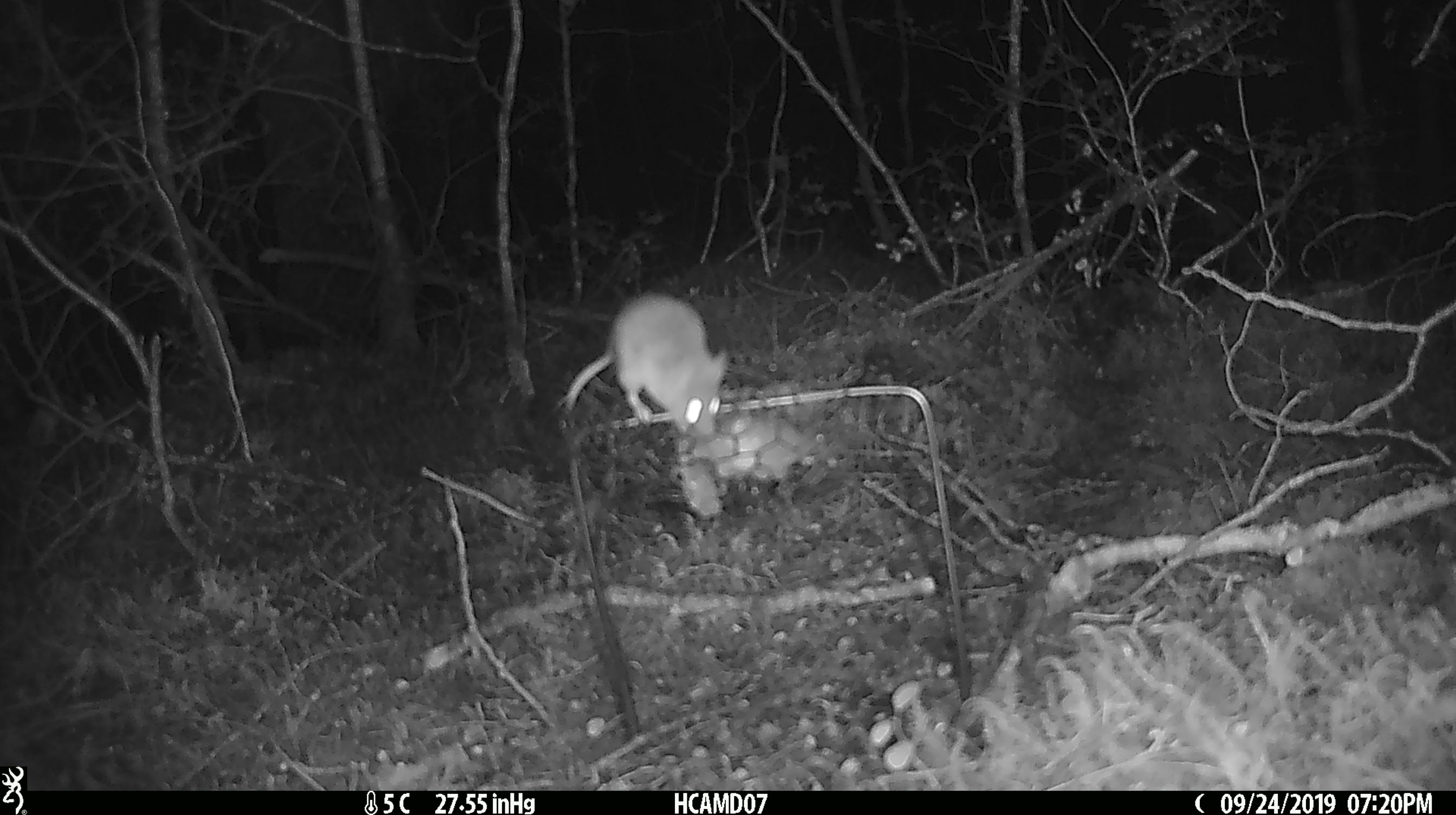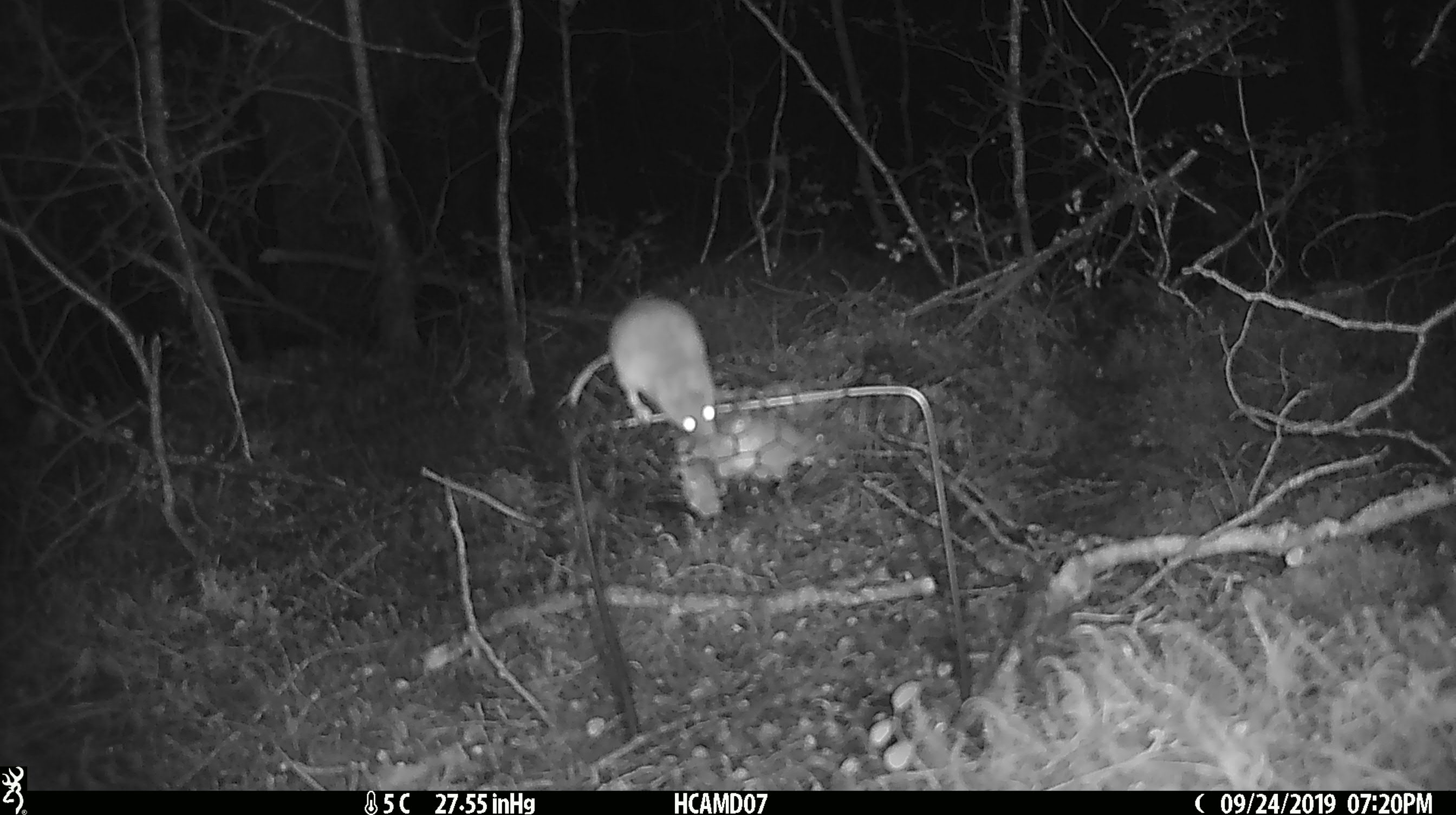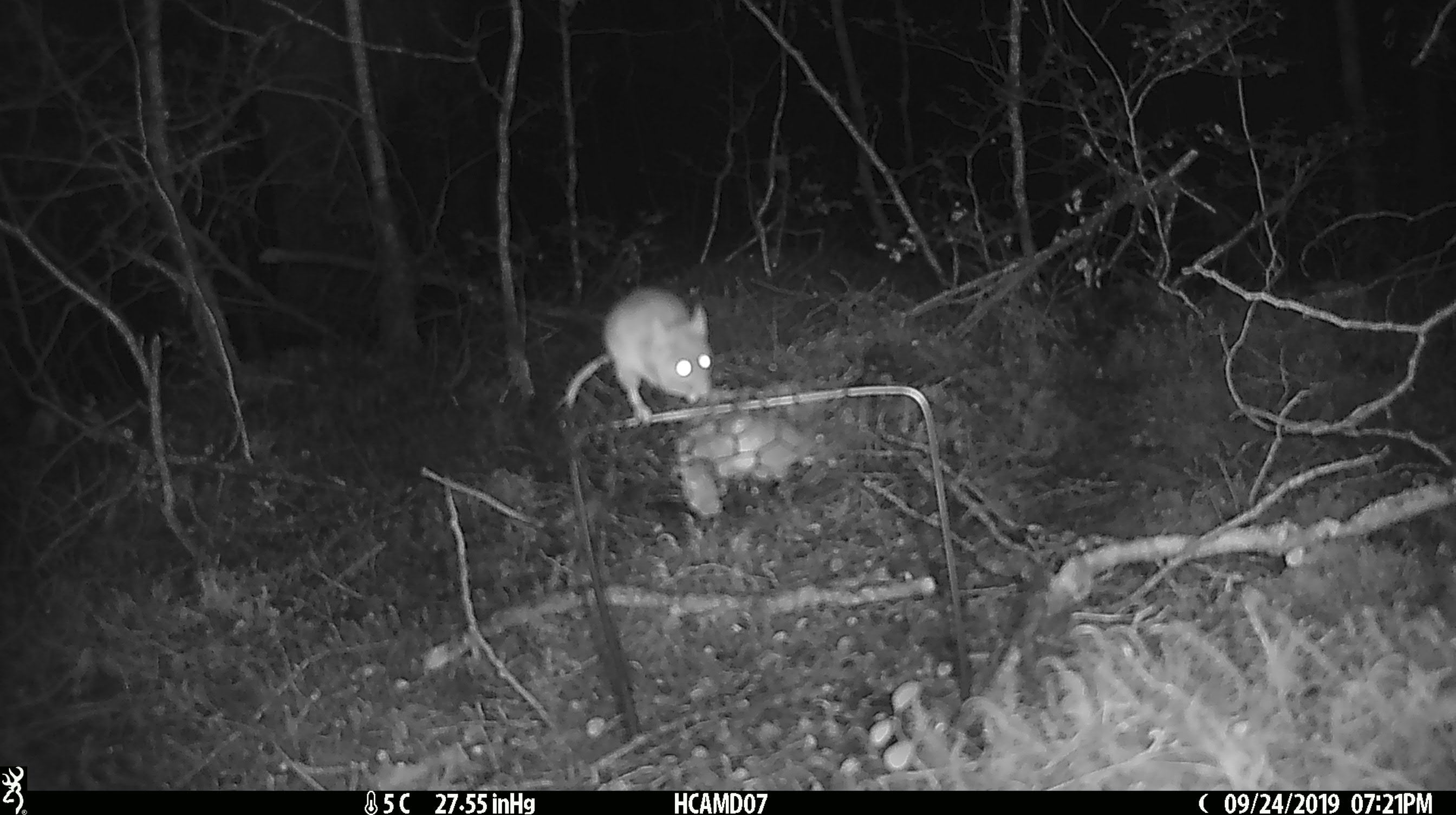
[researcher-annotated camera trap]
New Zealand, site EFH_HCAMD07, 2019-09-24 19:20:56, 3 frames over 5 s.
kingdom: Animalia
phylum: Chordata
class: Mammalia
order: Rodentia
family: Muridae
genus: Mus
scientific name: Mus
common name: mouse